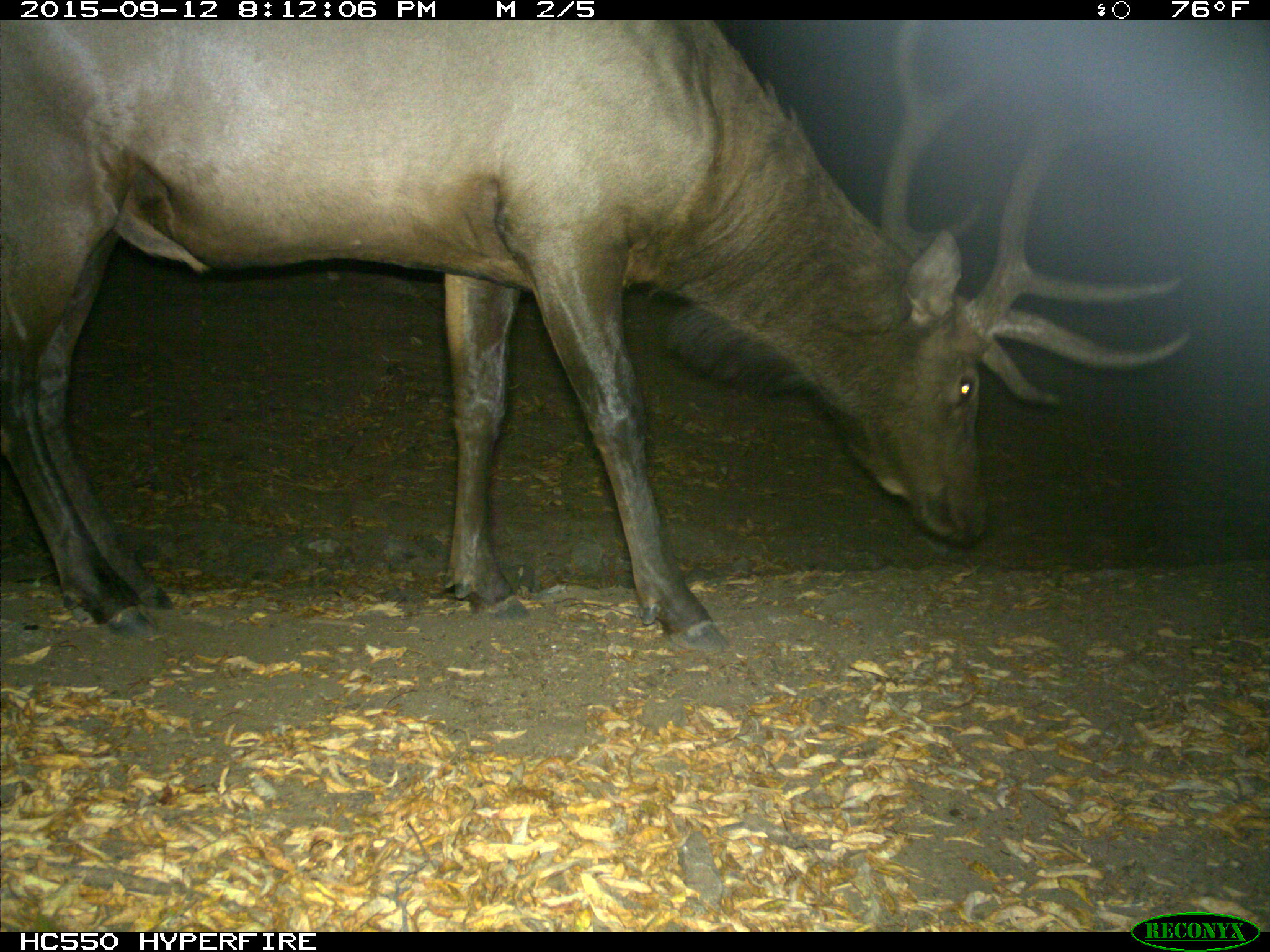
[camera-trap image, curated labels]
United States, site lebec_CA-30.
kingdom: Animalia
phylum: Chordata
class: Mammalia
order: Artiodactyla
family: Cervidae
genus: Cervus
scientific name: Cervus canadensis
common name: elk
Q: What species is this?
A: Cervus canadensis (elk).